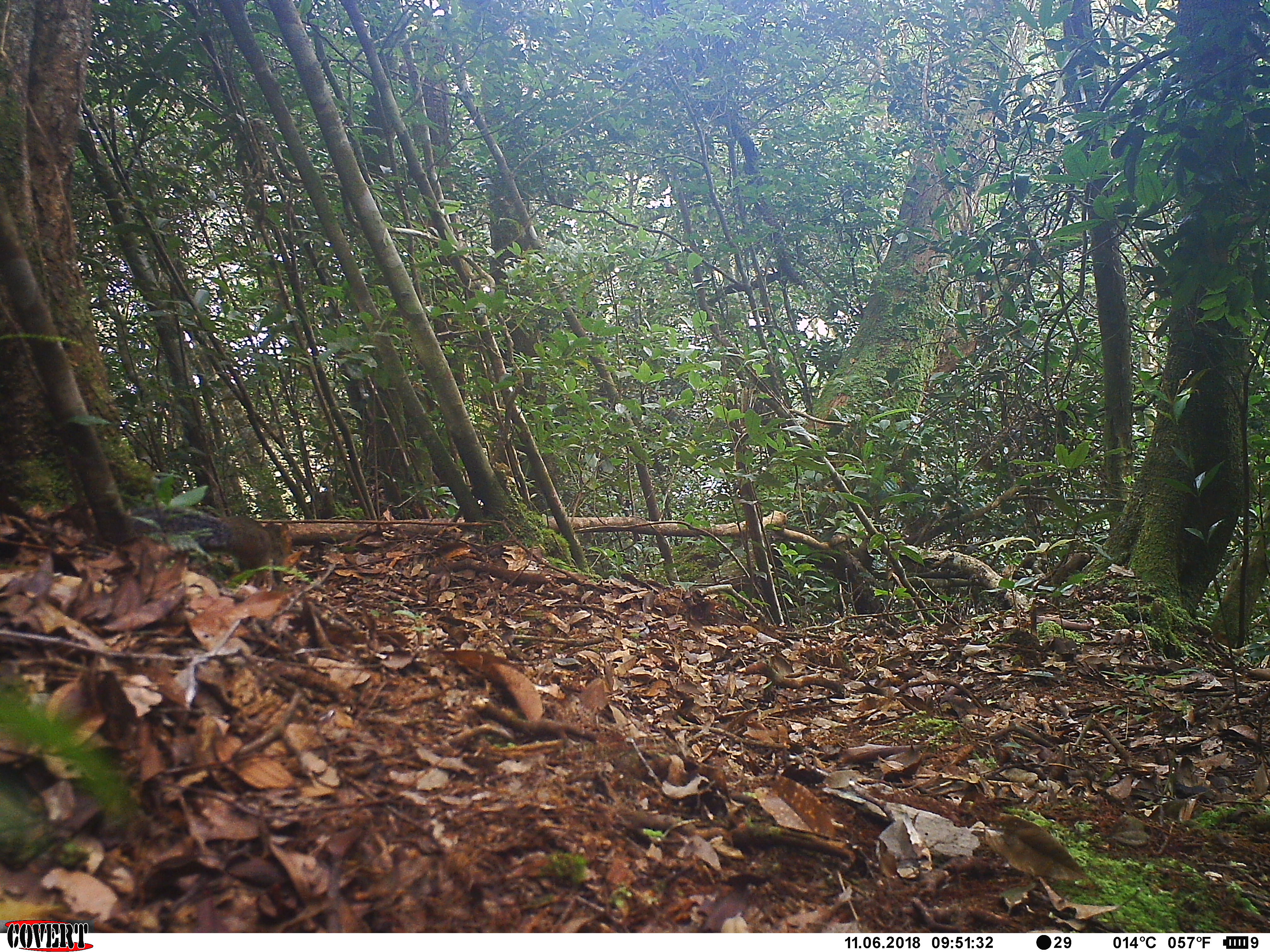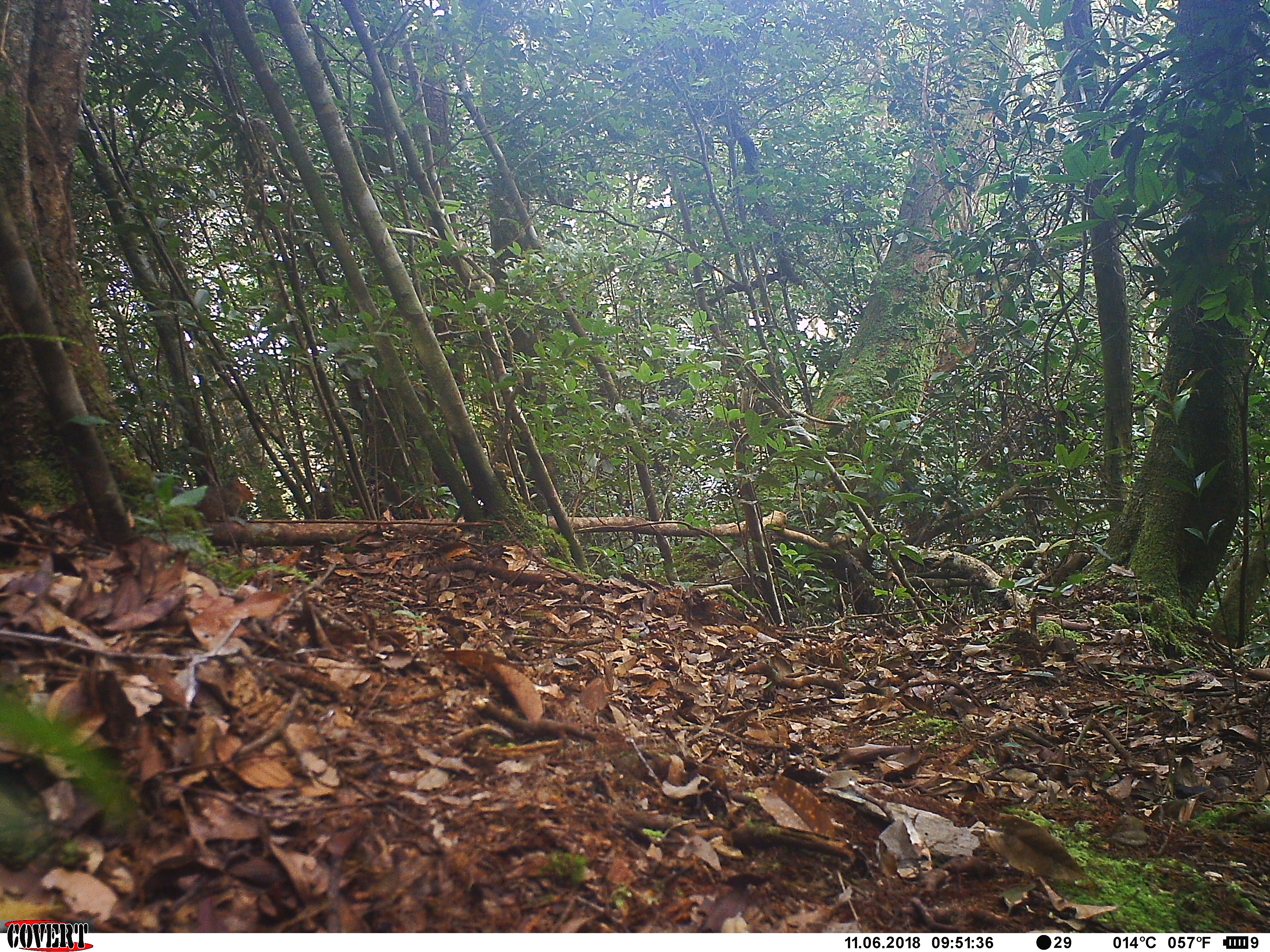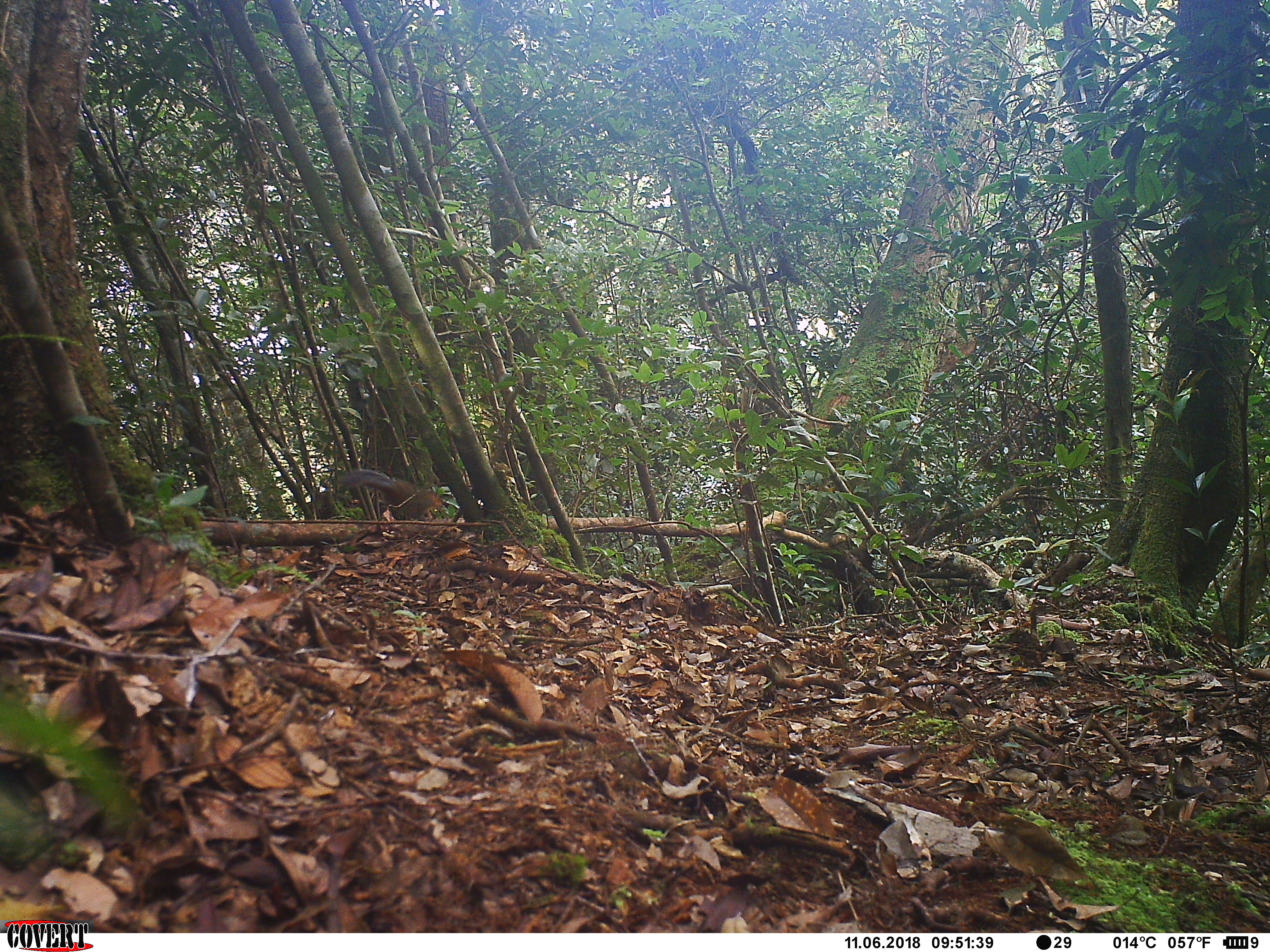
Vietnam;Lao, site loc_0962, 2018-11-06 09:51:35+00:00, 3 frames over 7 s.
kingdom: Animalia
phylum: Chordata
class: Mammalia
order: Rodentia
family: Sciuridae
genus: Dremomys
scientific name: Dremomys rufigenis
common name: red-cheeked squirrel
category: red cheeked squirrel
Red cheeked squirrel (red-cheeked squirrel) (Dremomys rufigenis). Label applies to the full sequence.